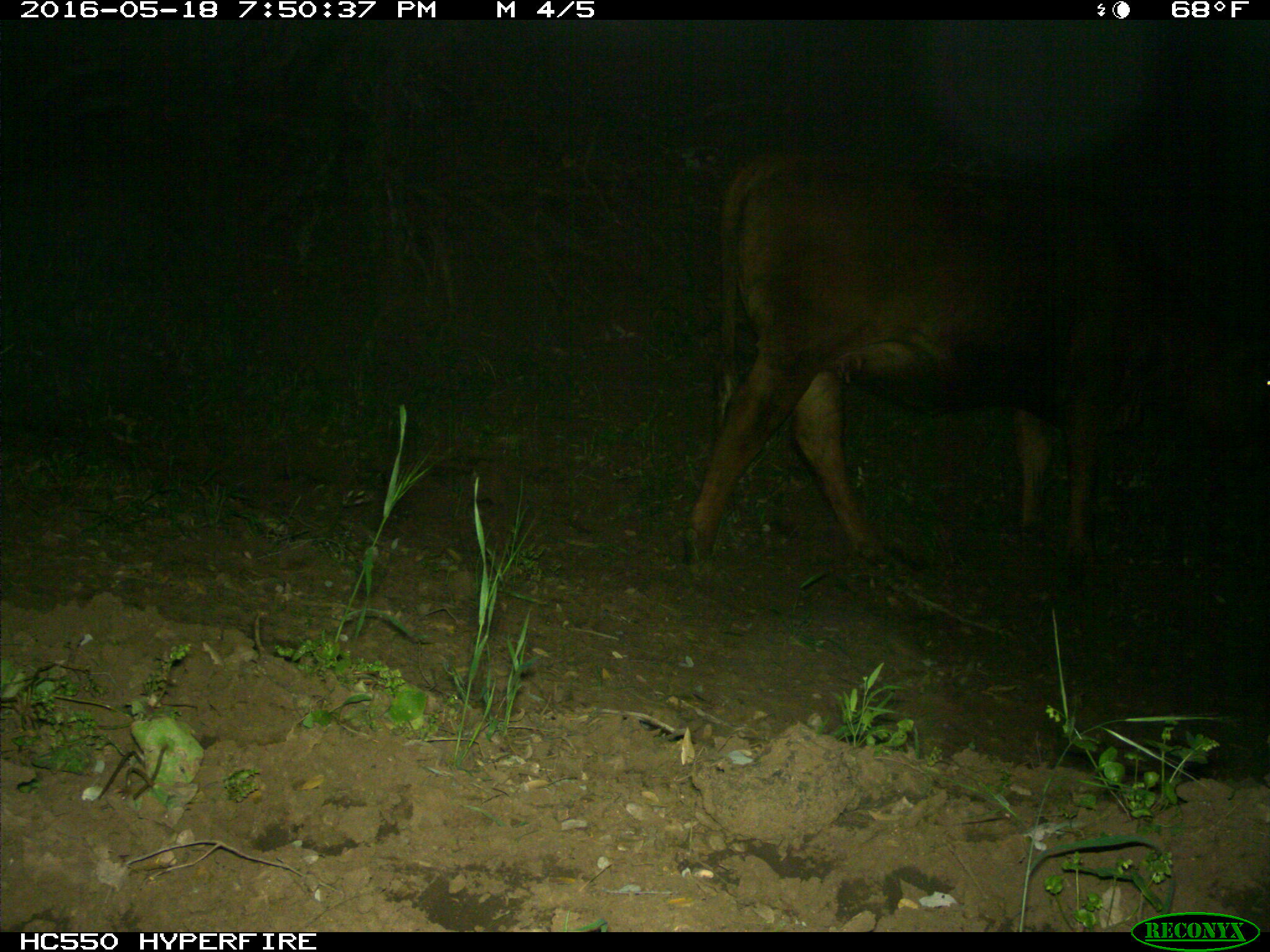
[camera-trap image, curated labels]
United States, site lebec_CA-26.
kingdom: Animalia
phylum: Chordata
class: Mammalia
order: Artiodactyla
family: Bovidae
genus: Bos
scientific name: Bos taurus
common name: domestic cow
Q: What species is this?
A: Bos taurus (domestic cow).